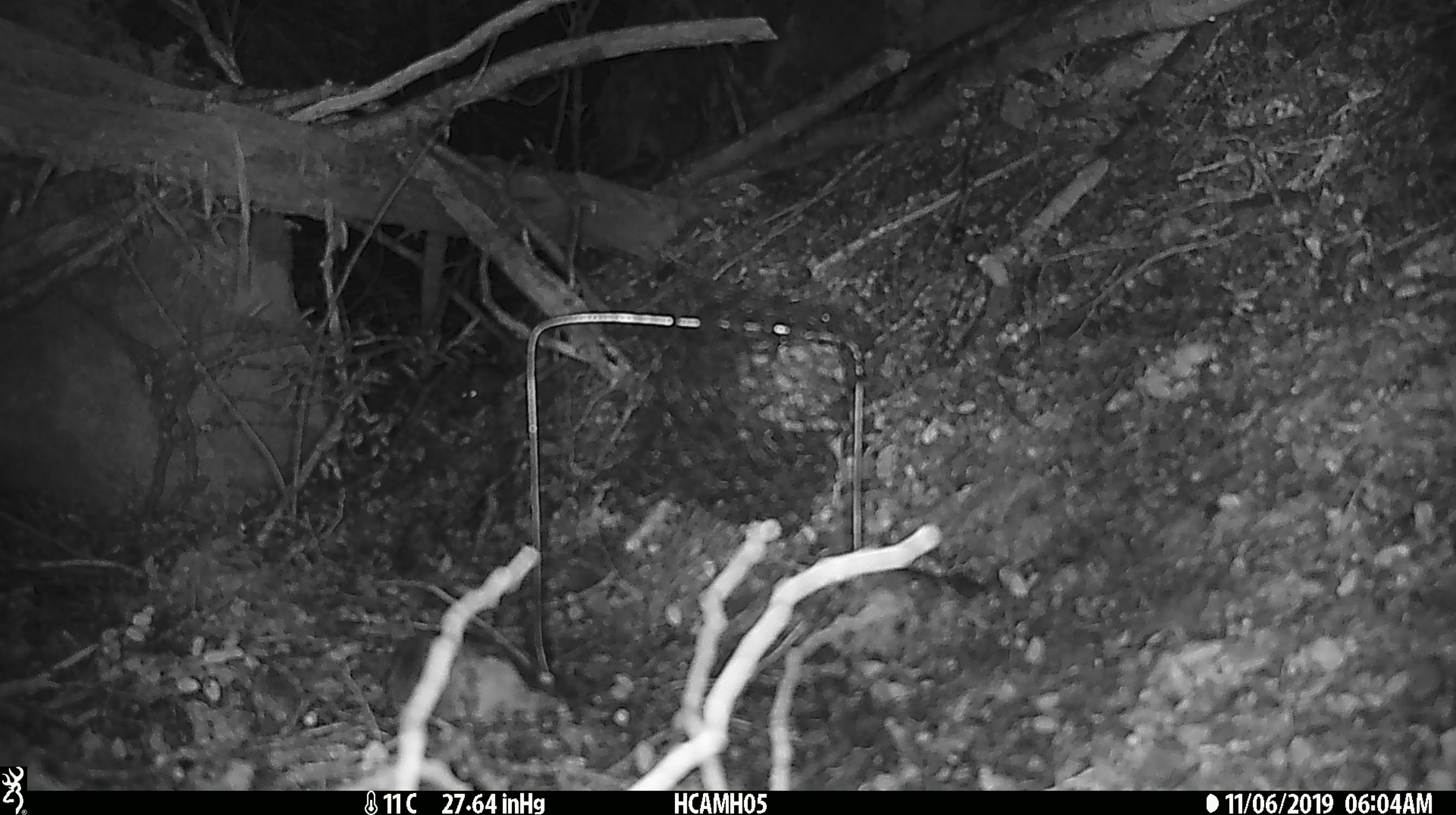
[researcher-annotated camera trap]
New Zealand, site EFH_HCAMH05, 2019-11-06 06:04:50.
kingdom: Animalia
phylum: Chordata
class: Mammalia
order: Rodentia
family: Muridae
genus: Mus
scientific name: Mus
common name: mouse